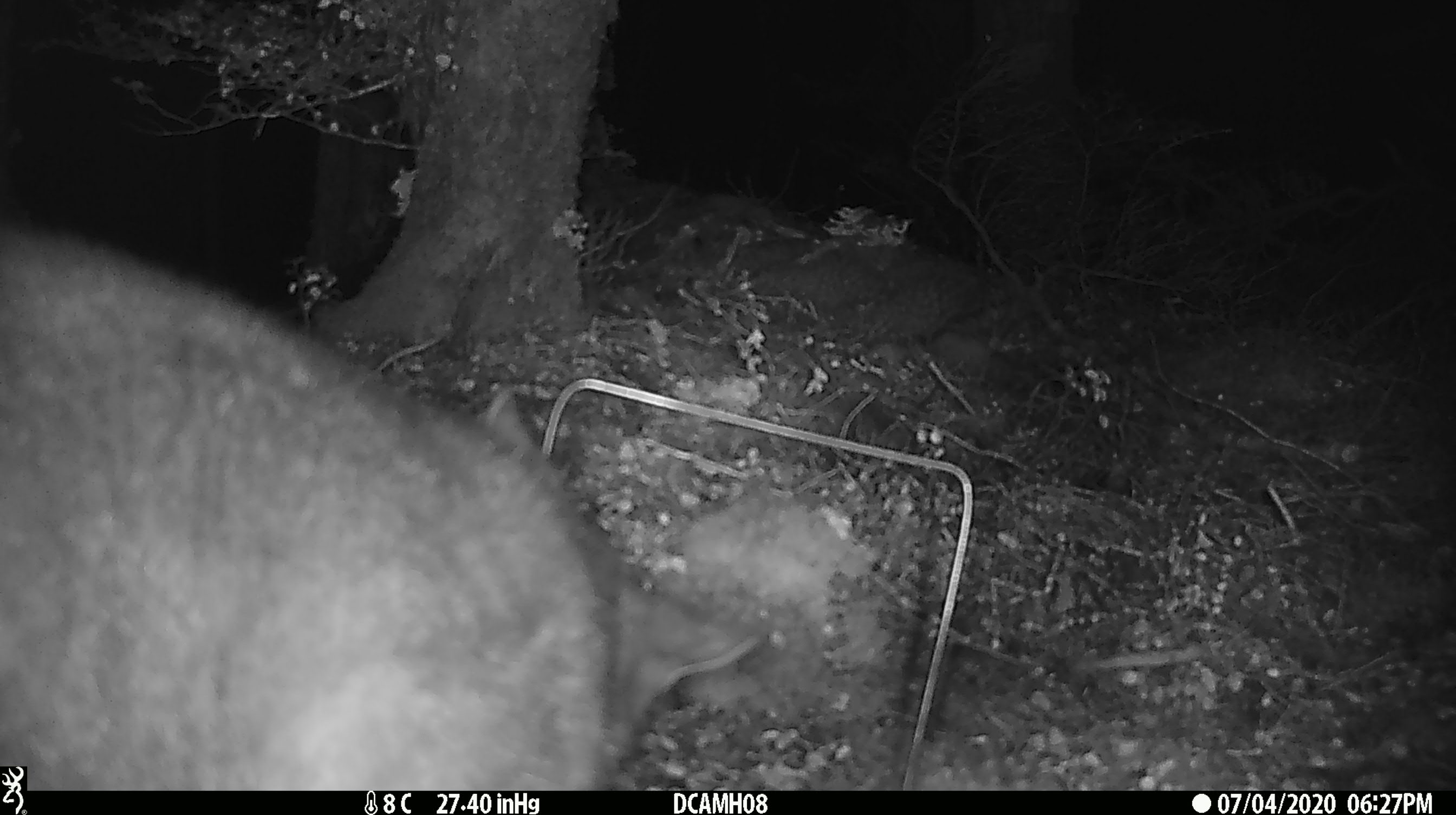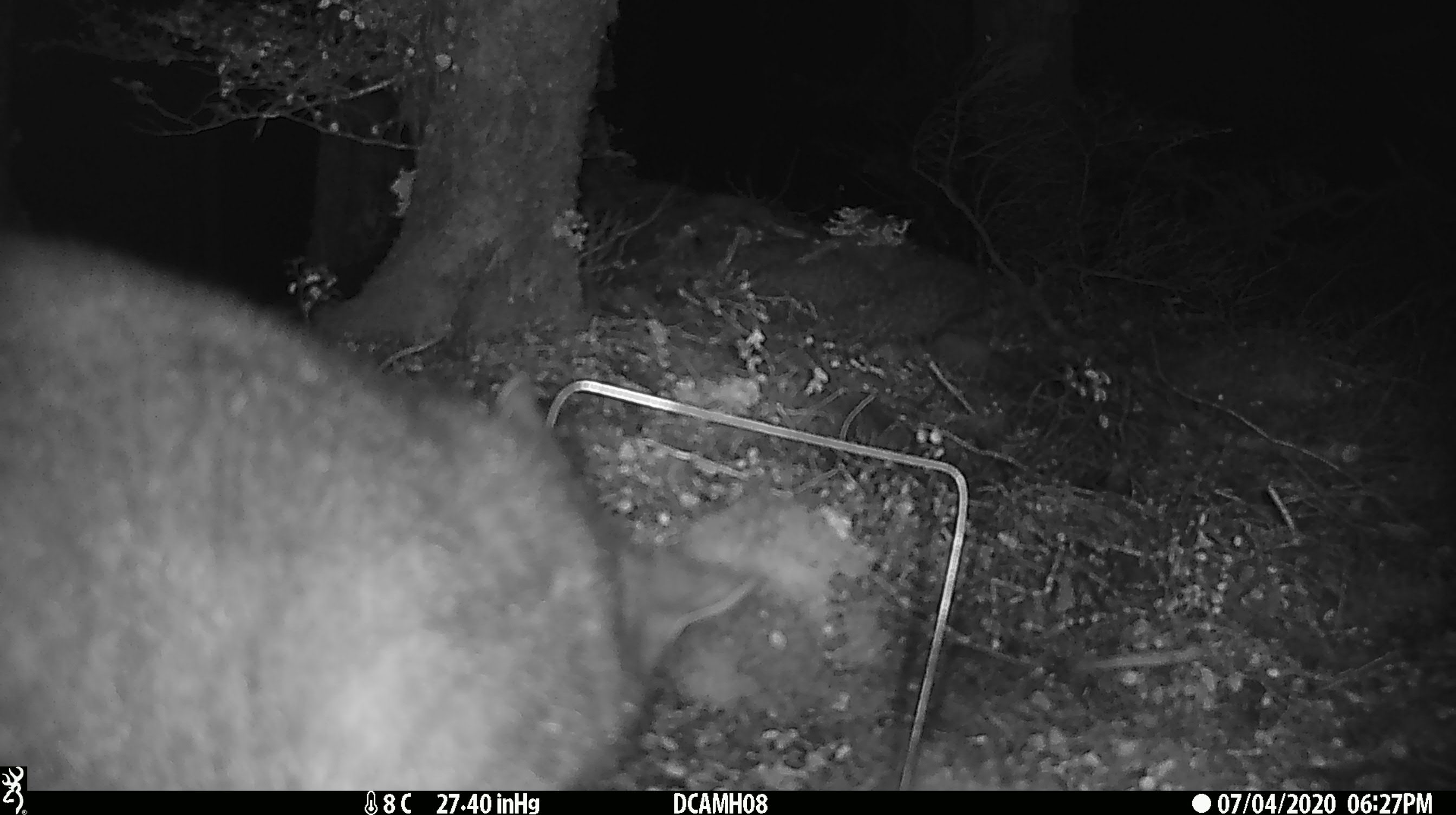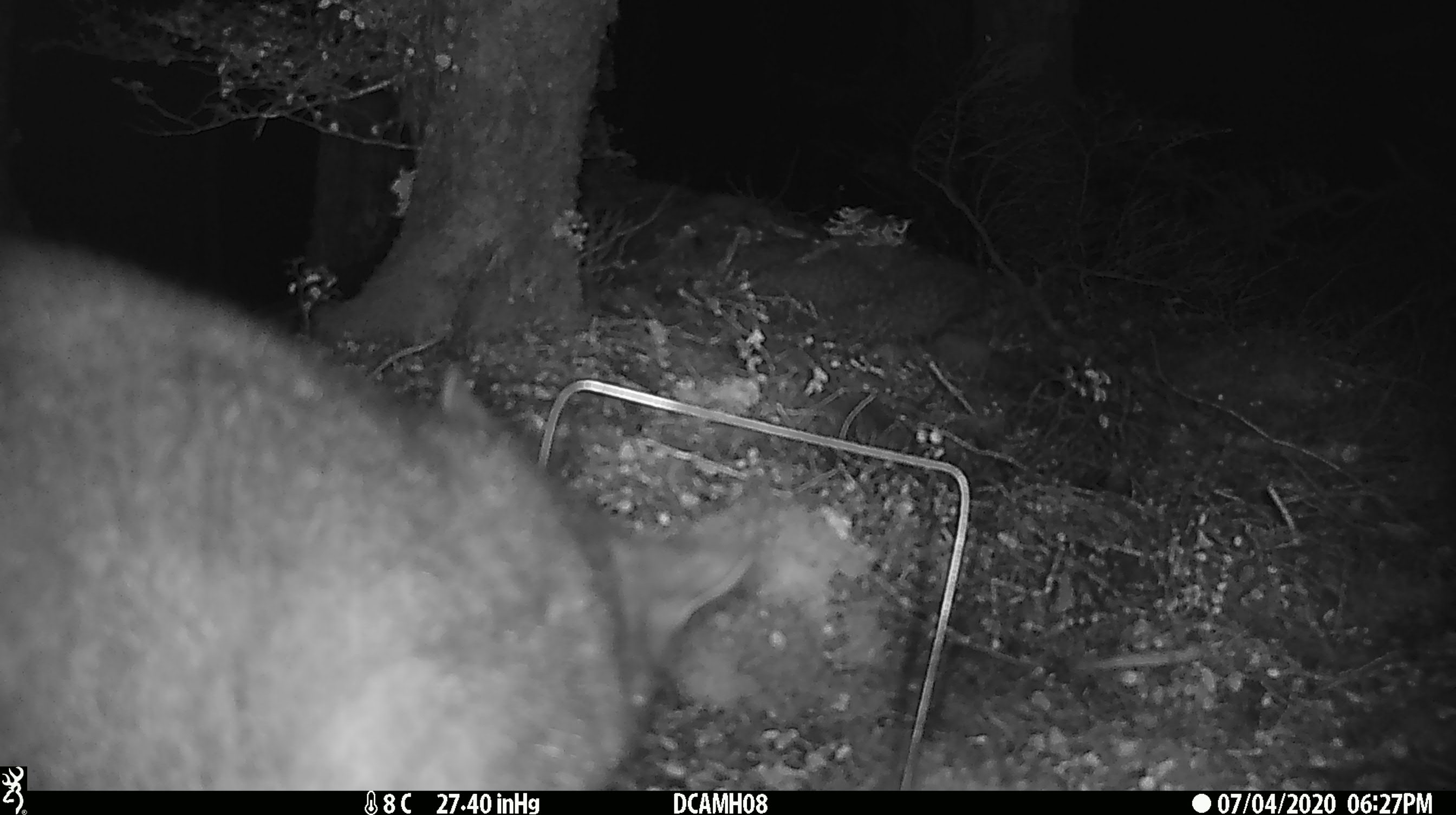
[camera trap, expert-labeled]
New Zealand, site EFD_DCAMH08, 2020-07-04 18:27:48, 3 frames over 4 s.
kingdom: Animalia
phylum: Chordata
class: Mammalia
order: Diprotodontia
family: Phalangeridae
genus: Trichosurus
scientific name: Trichosurus vulpecula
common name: common brushtail possum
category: possum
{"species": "possum (common brushtail possum) (Trichosurus vulpecula)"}